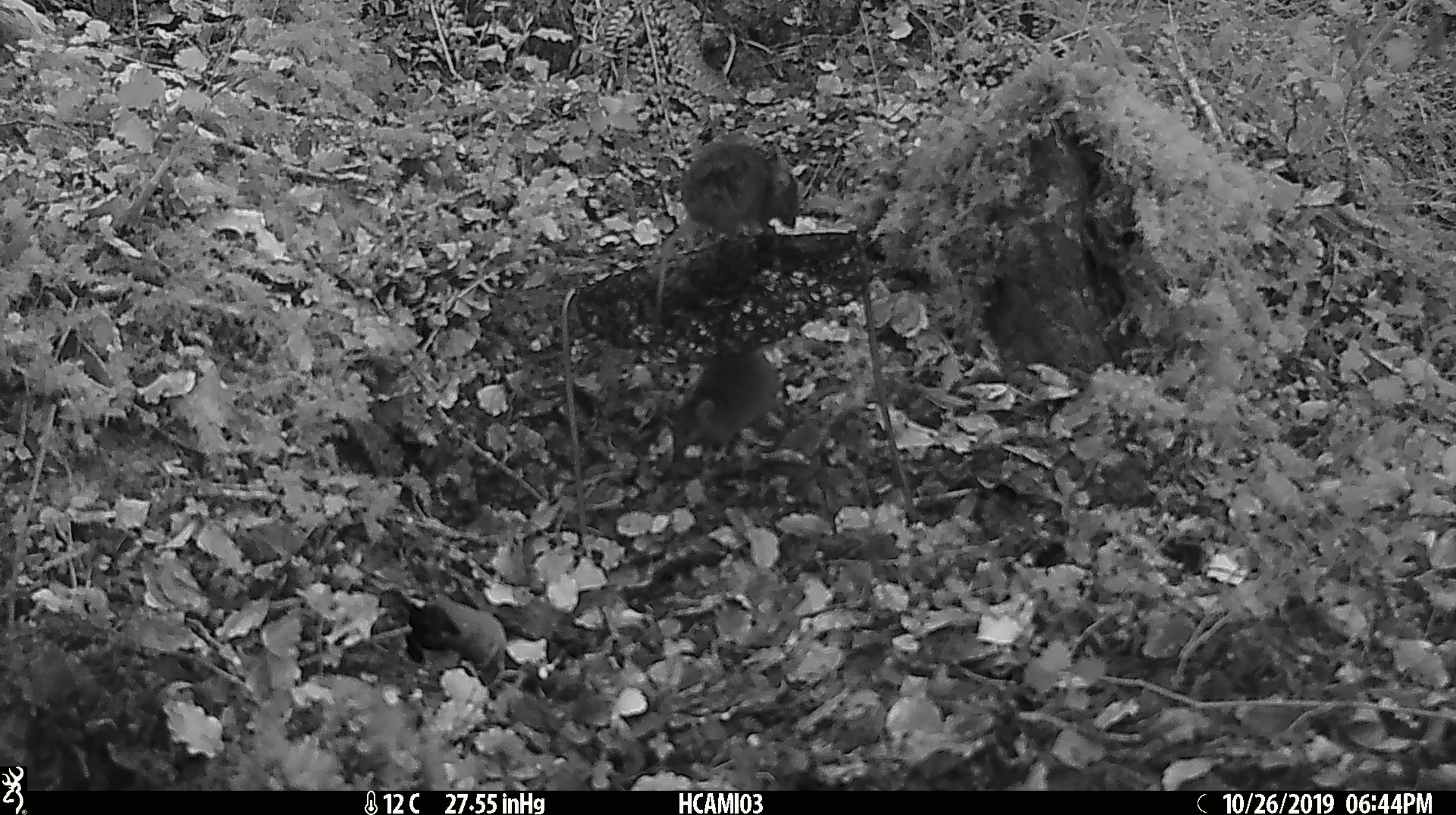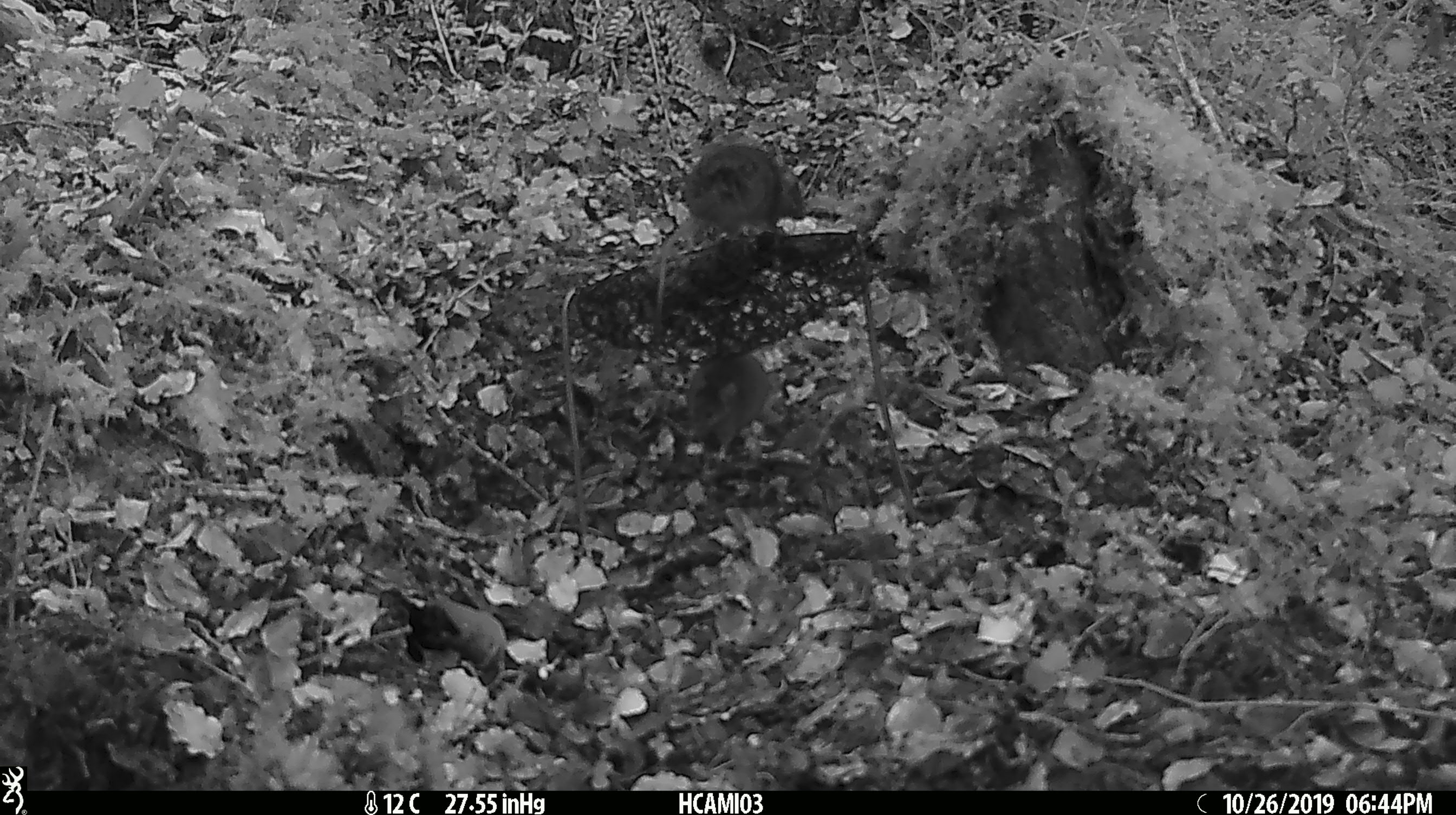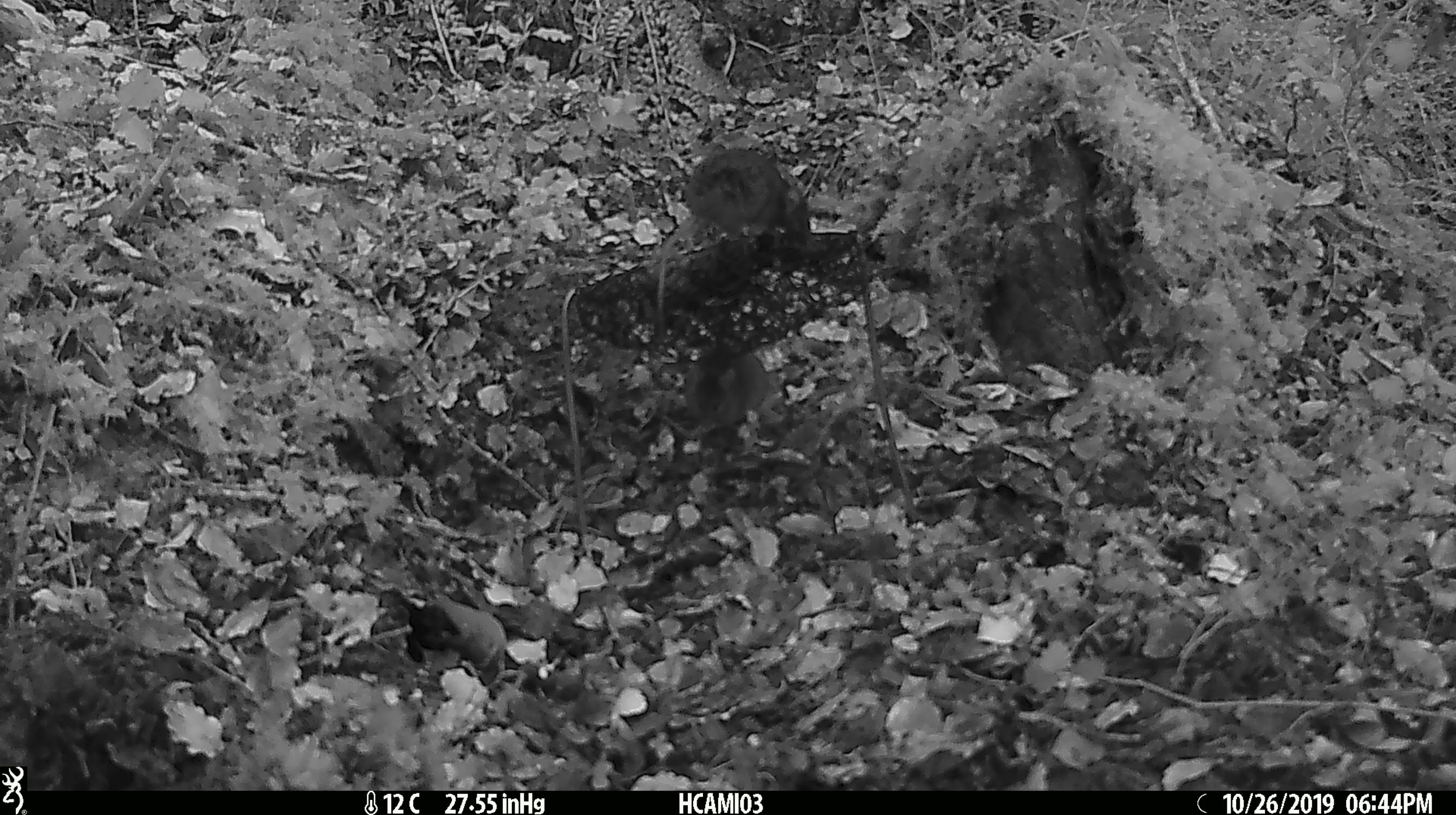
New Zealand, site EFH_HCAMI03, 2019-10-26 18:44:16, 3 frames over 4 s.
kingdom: Animalia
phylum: Chordata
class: Mammalia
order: Rodentia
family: Muridae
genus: Mus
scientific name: Mus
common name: mouse